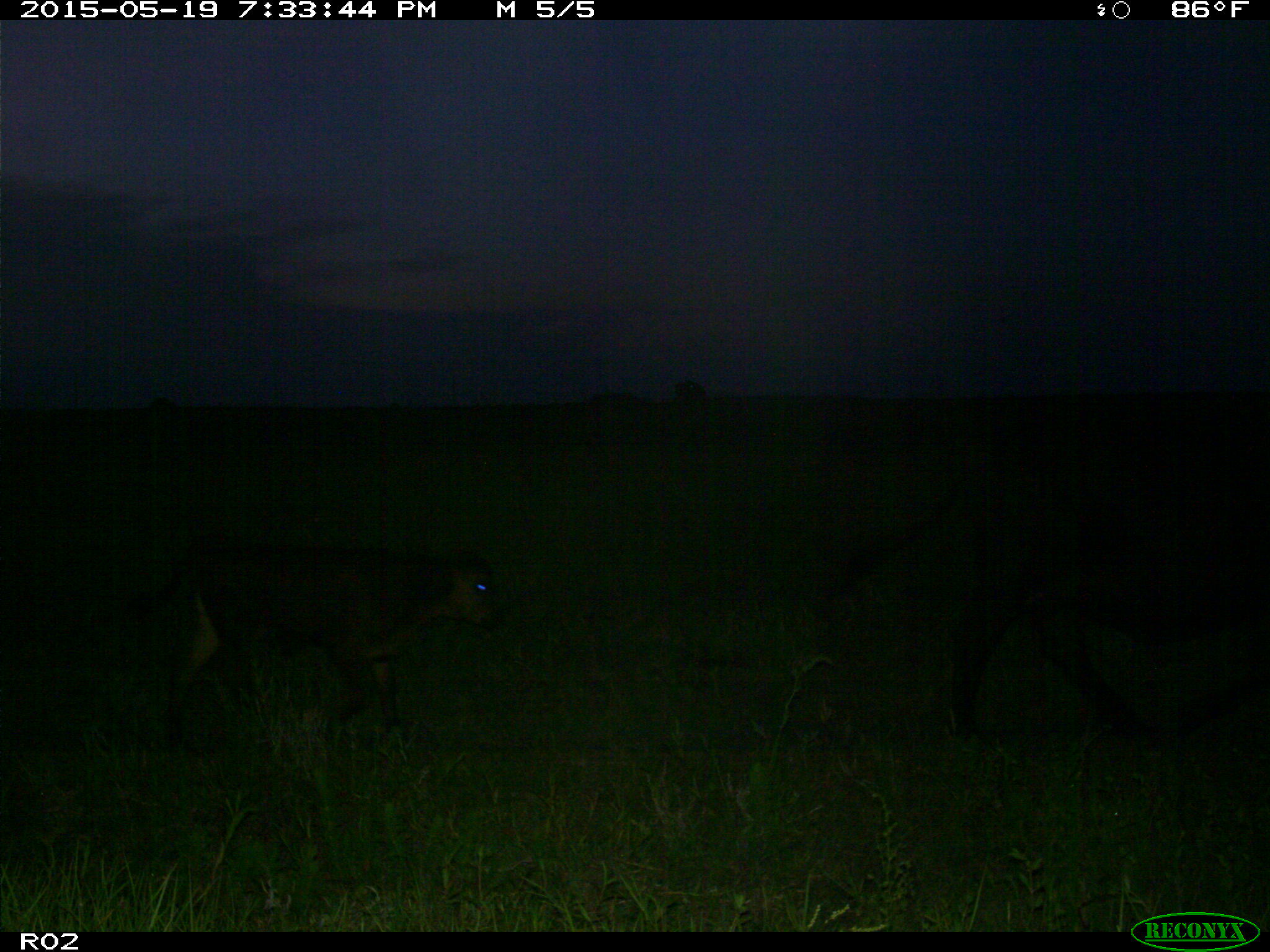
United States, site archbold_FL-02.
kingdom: Animalia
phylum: Chordata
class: Mammalia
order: Artiodactyla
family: Bovidae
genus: Bos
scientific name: Bos taurus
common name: domestic cow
Bos taurus (domestic cow).